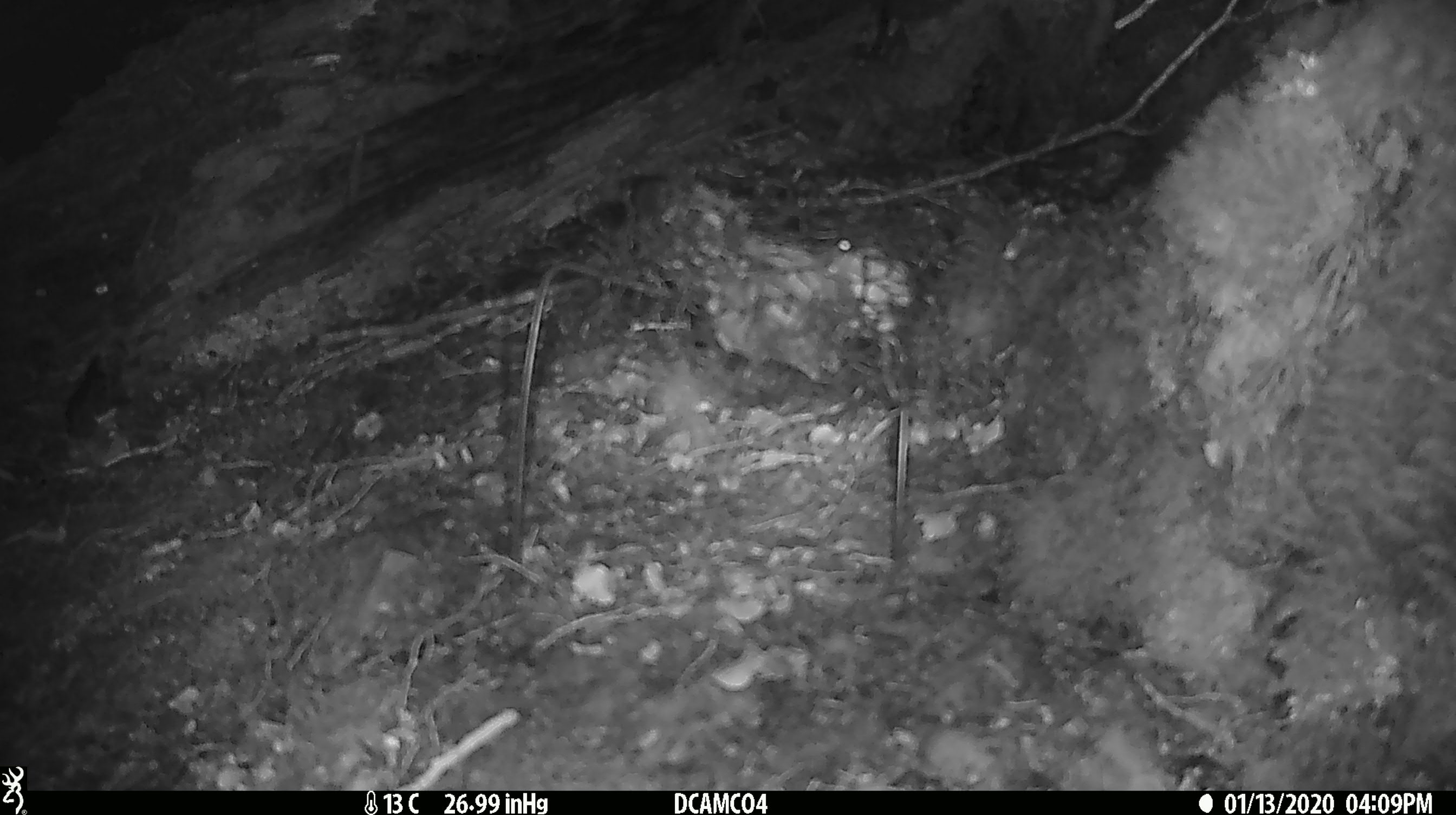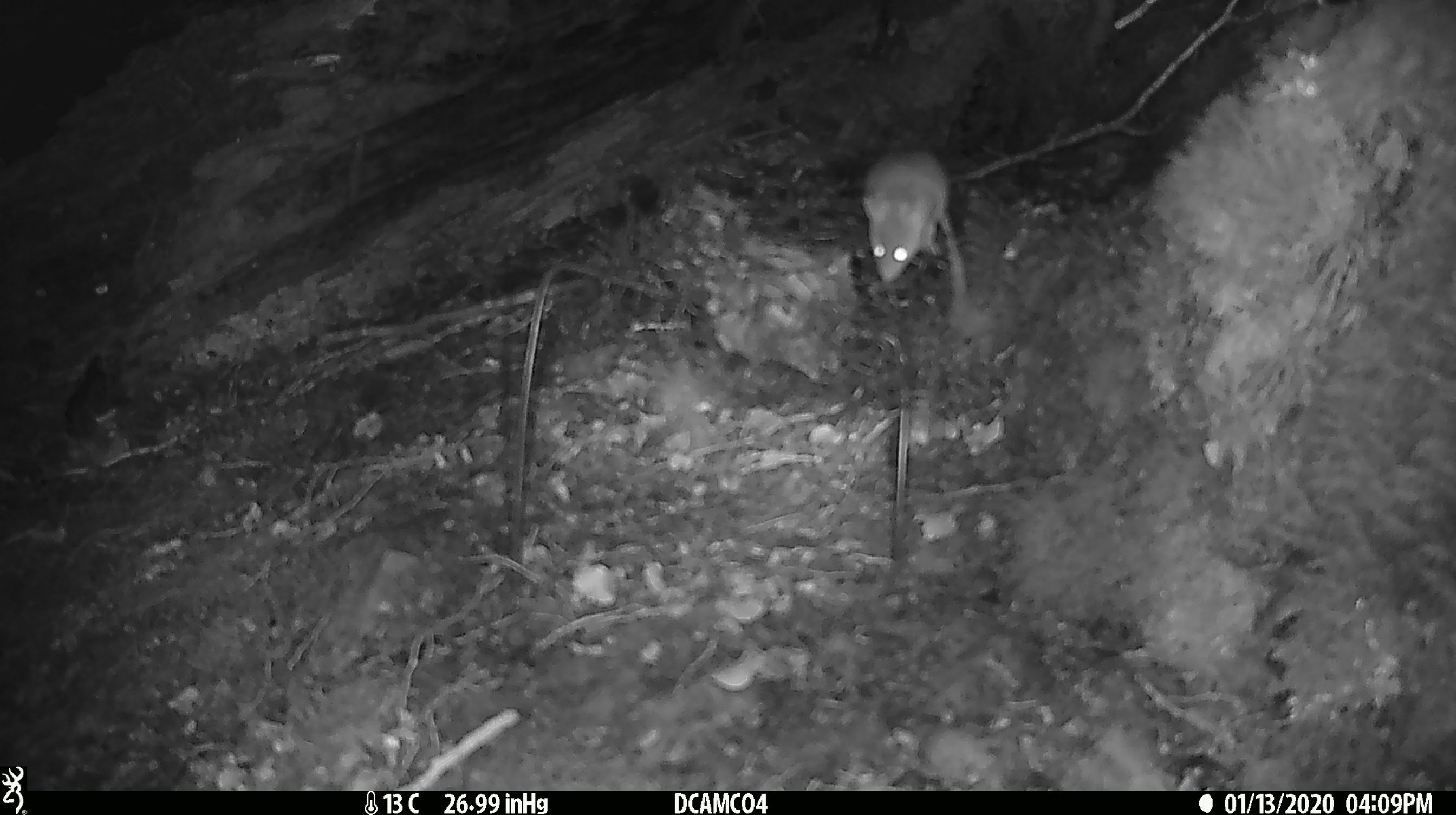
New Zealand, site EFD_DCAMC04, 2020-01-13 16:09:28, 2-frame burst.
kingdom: Animalia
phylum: Chordata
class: Mammalia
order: Rodentia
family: Muridae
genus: Mus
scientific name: Mus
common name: mouse